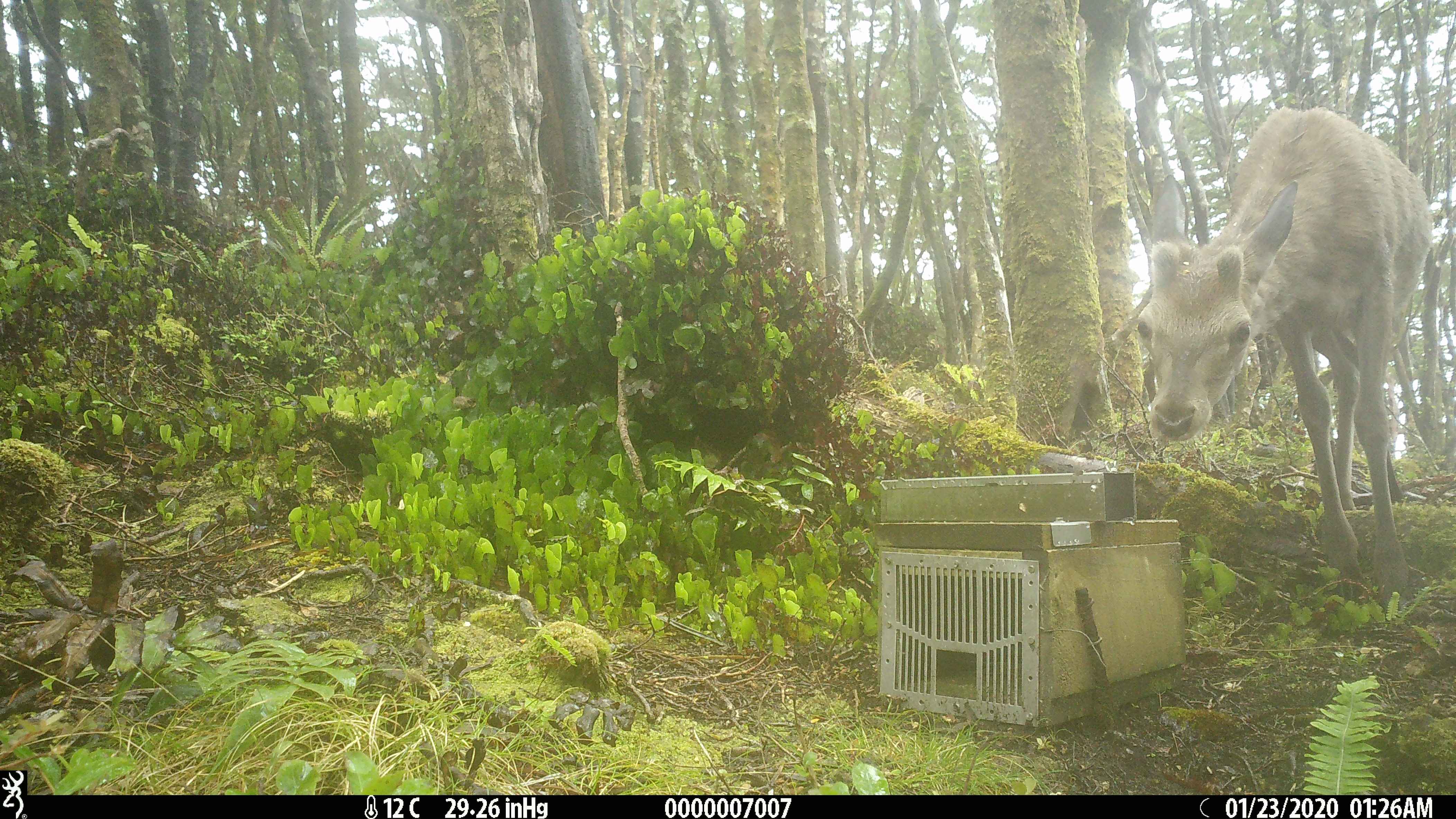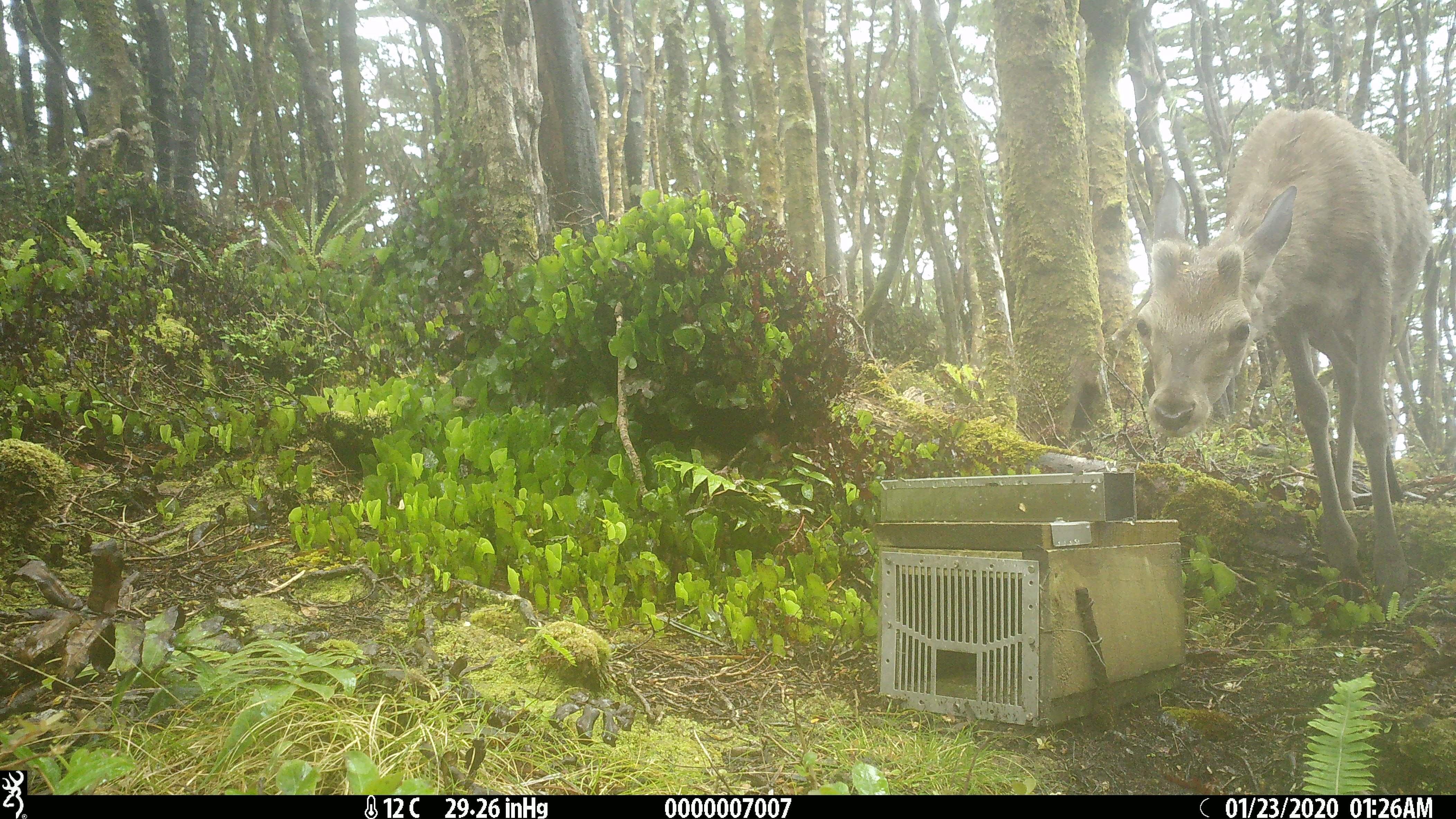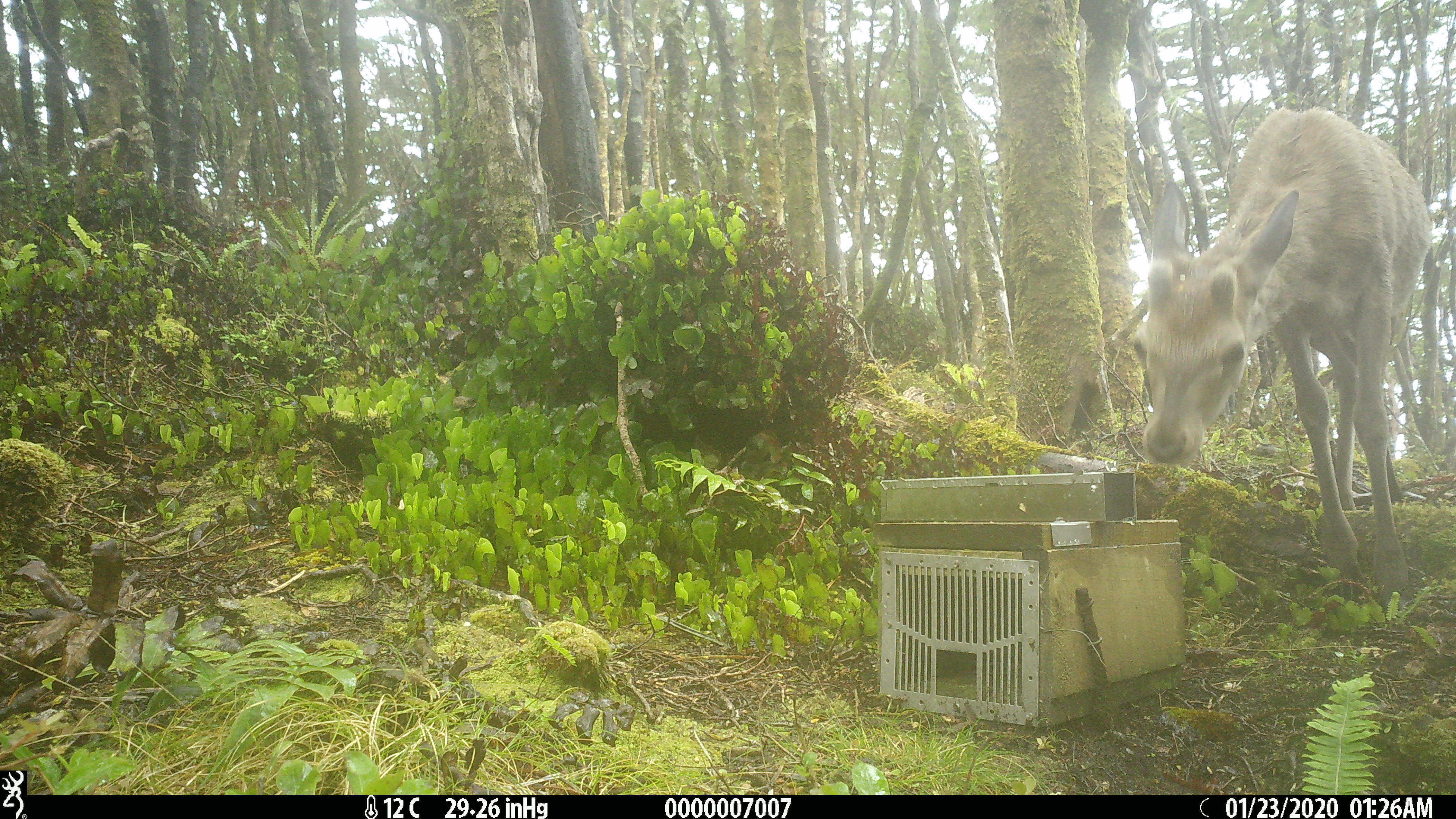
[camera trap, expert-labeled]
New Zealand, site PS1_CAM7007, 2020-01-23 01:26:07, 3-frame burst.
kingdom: Animalia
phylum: Chordata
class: Mammalia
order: Artiodactyla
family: Cervidae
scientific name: Cervidae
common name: deer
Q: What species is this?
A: Deer (Cervidae).